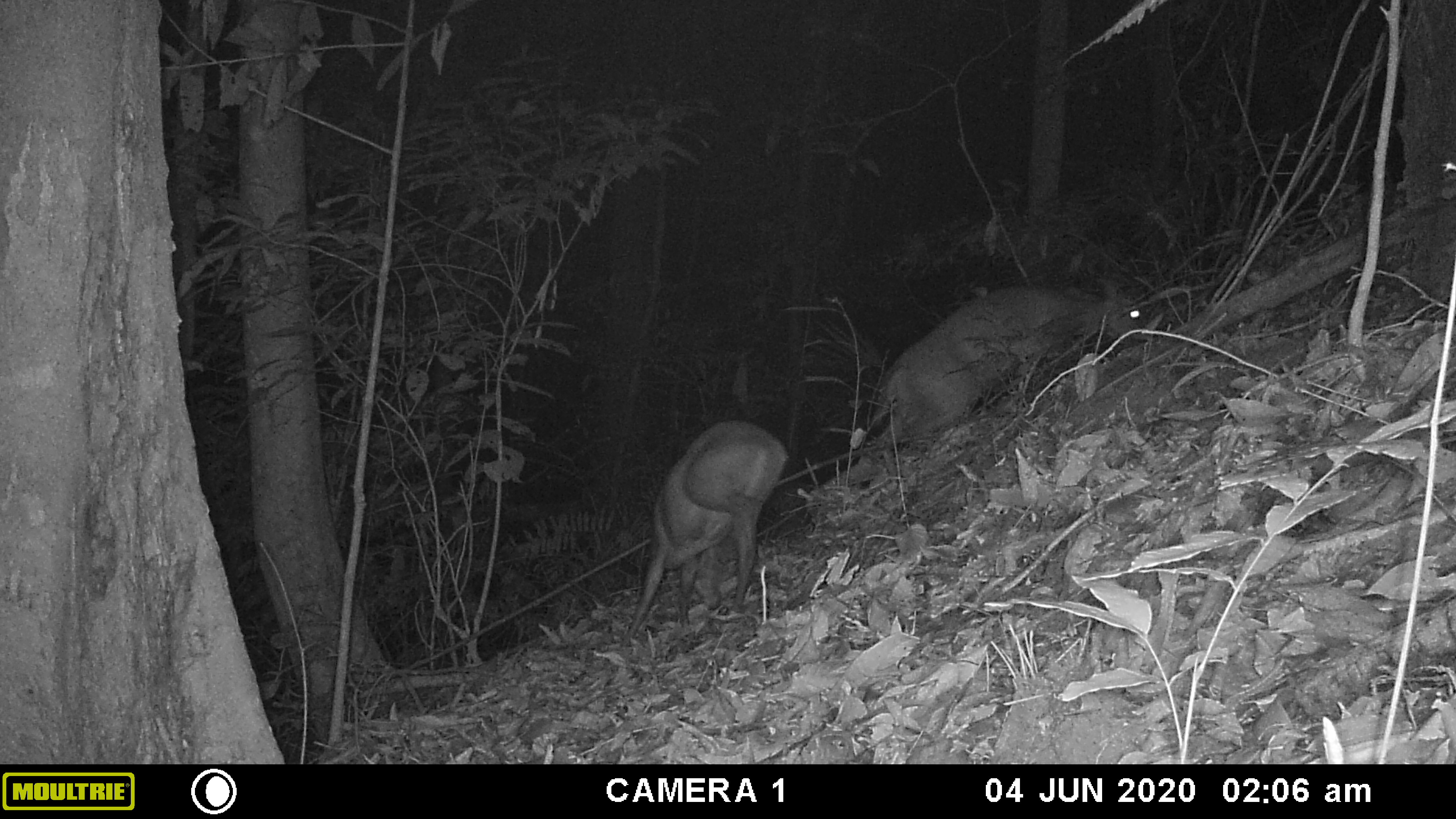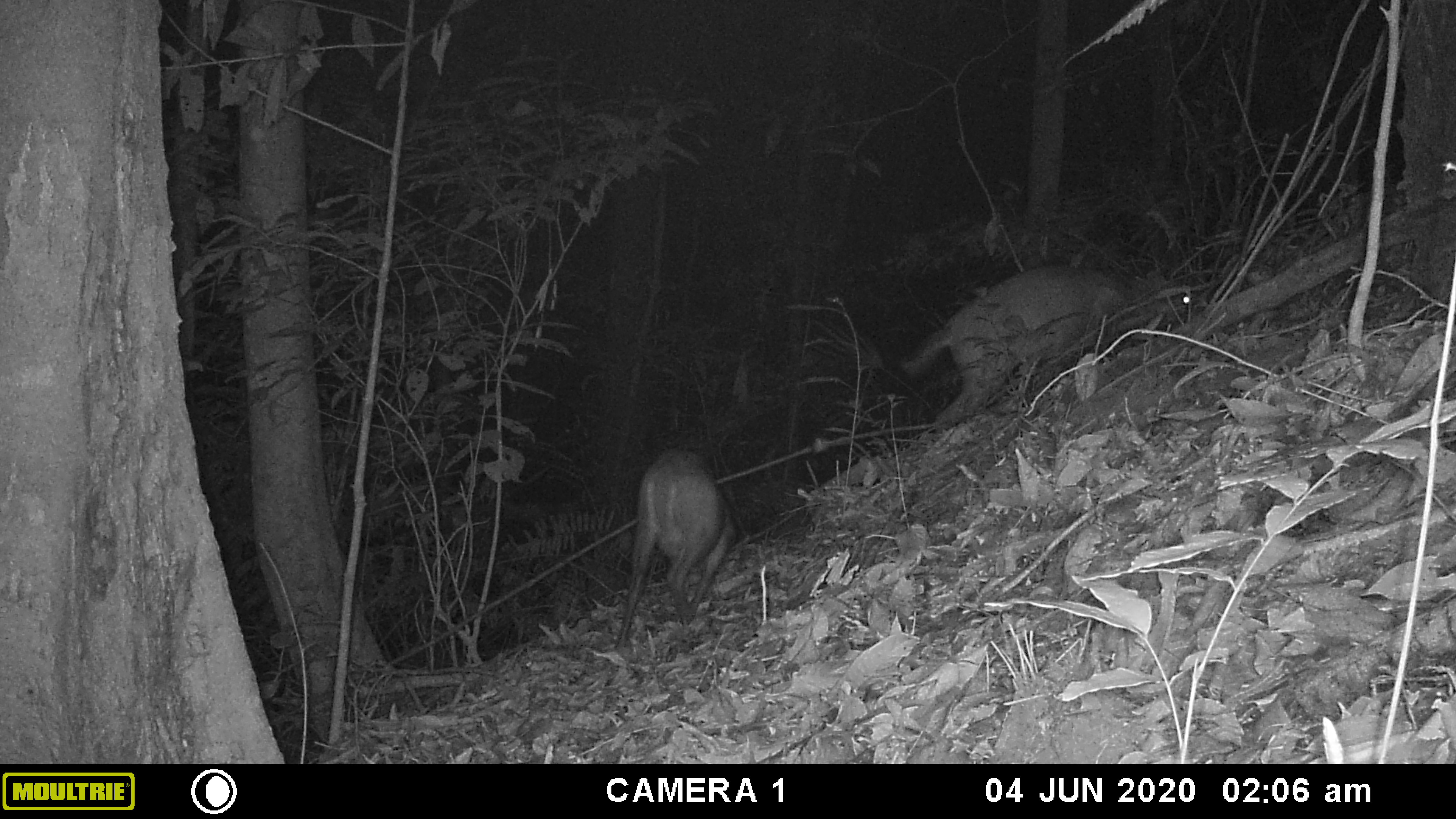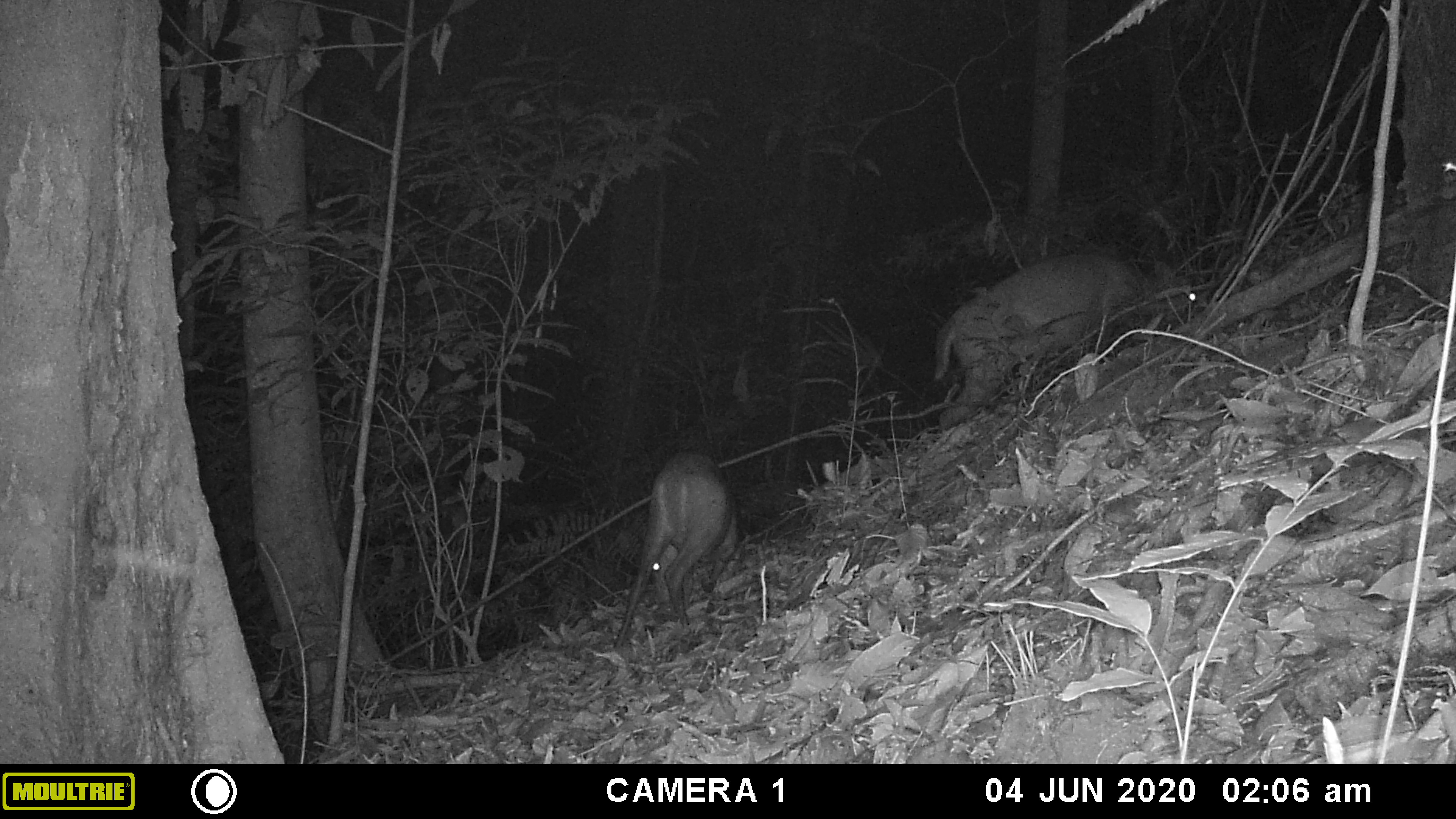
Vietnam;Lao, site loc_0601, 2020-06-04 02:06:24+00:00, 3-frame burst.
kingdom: Animalia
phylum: Chordata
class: Mammalia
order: Artiodactyla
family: Cervidae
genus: Muntiacus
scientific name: Muntiacus rooseveltorum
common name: roosevelt's muntjac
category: roosevelts muntjac group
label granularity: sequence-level